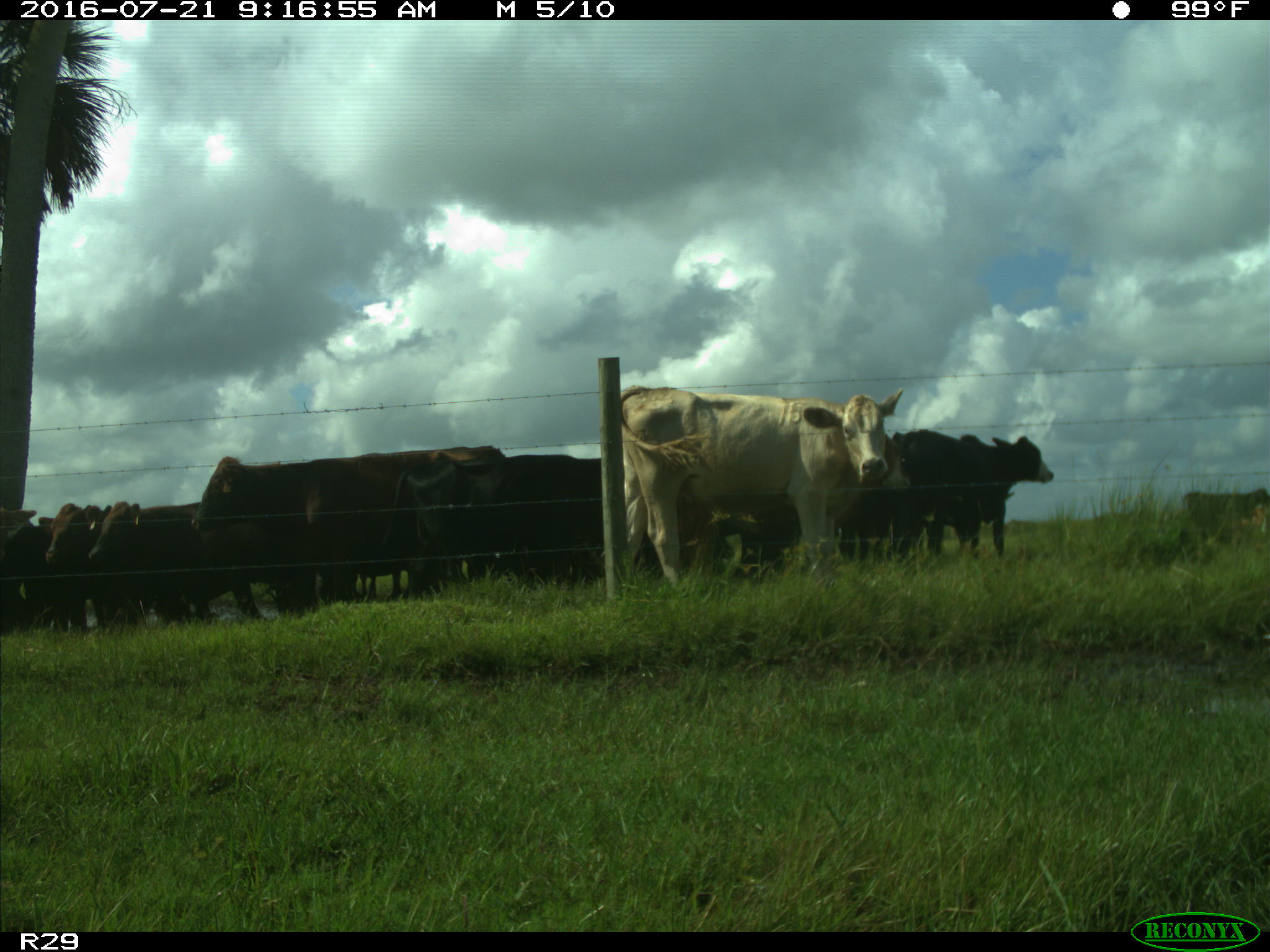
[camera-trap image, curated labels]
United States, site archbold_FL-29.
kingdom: Animalia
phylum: Chordata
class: Mammalia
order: Artiodactyla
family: Bovidae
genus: Bos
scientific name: Bos taurus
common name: domestic cow